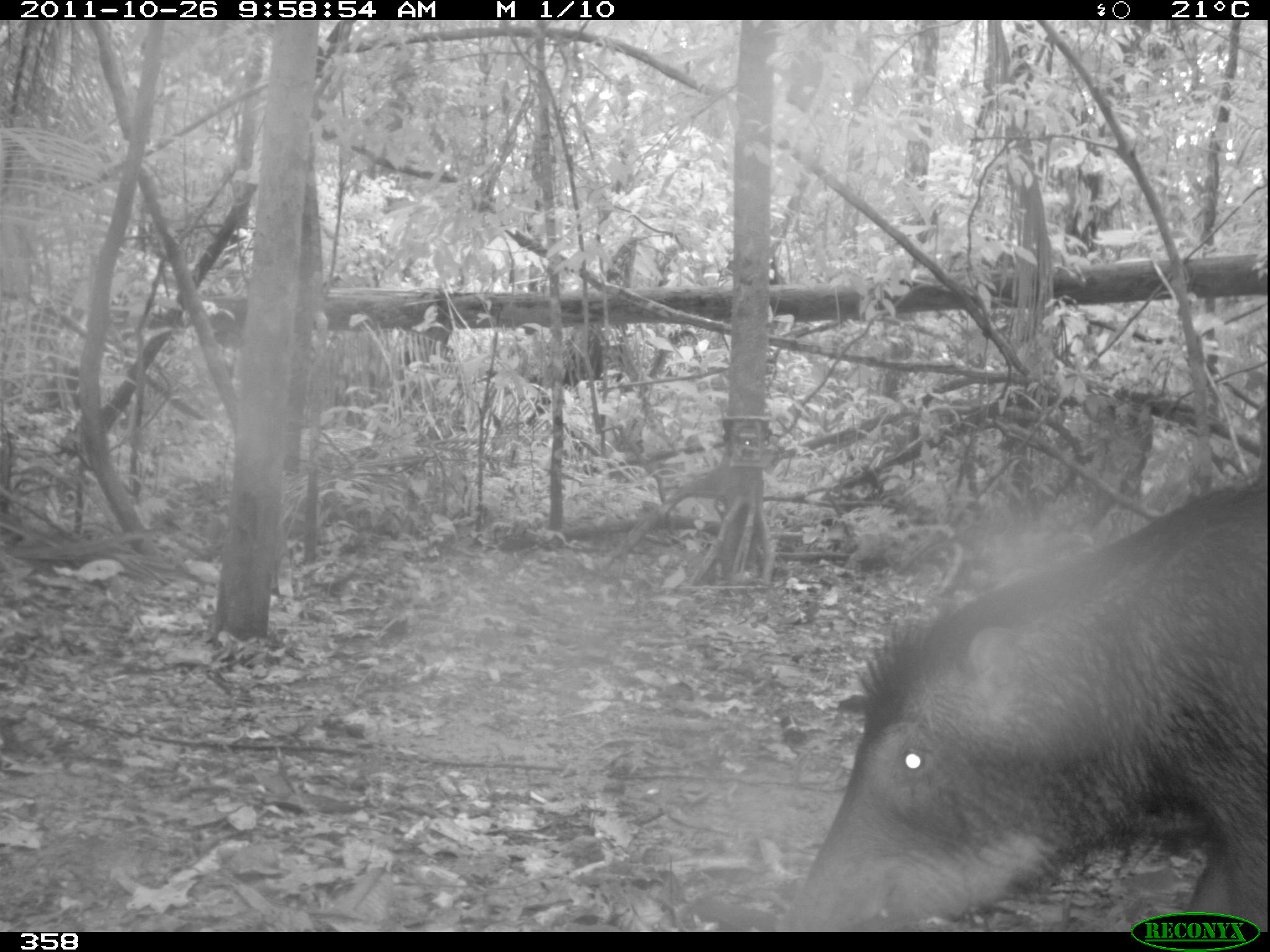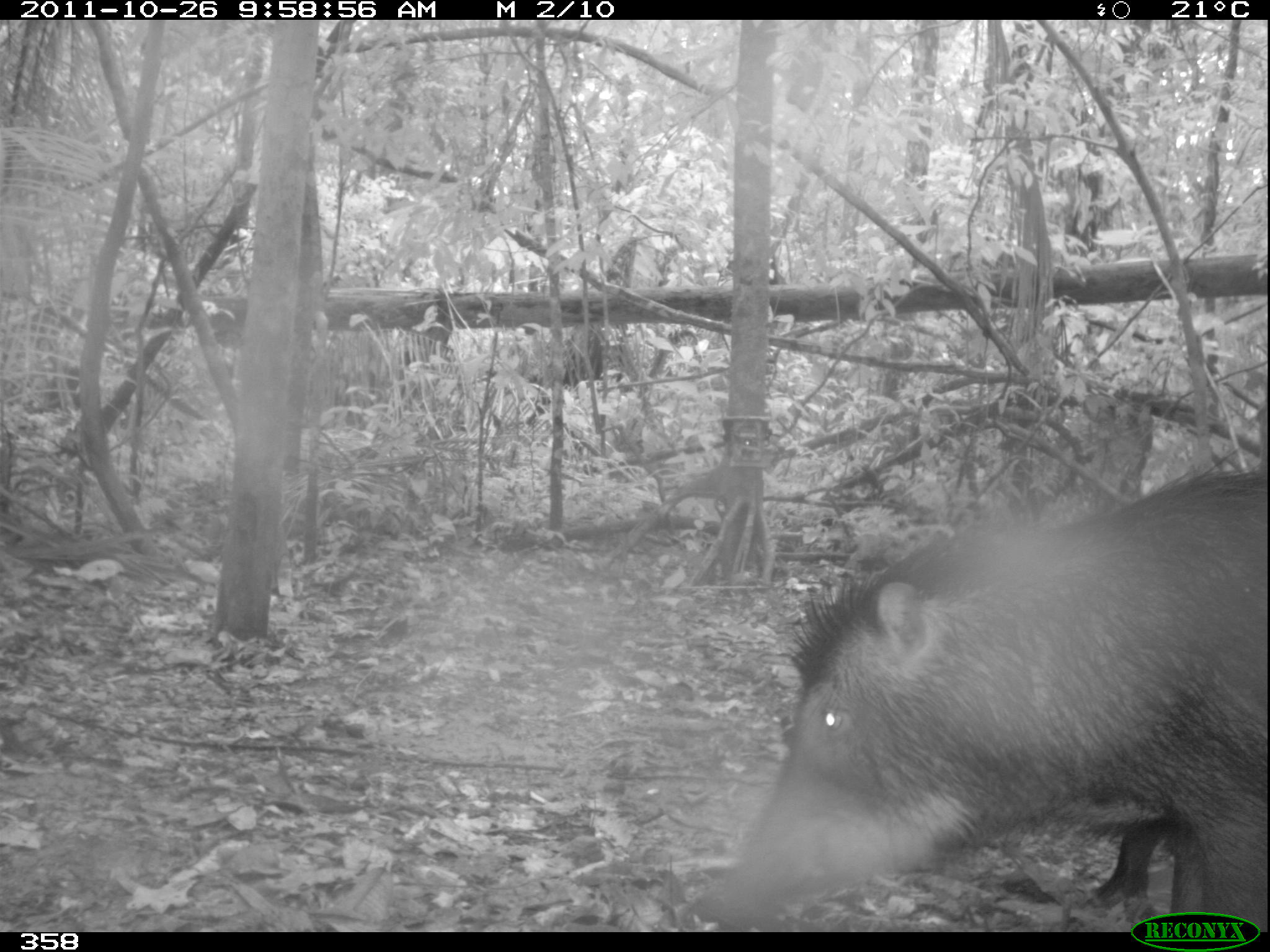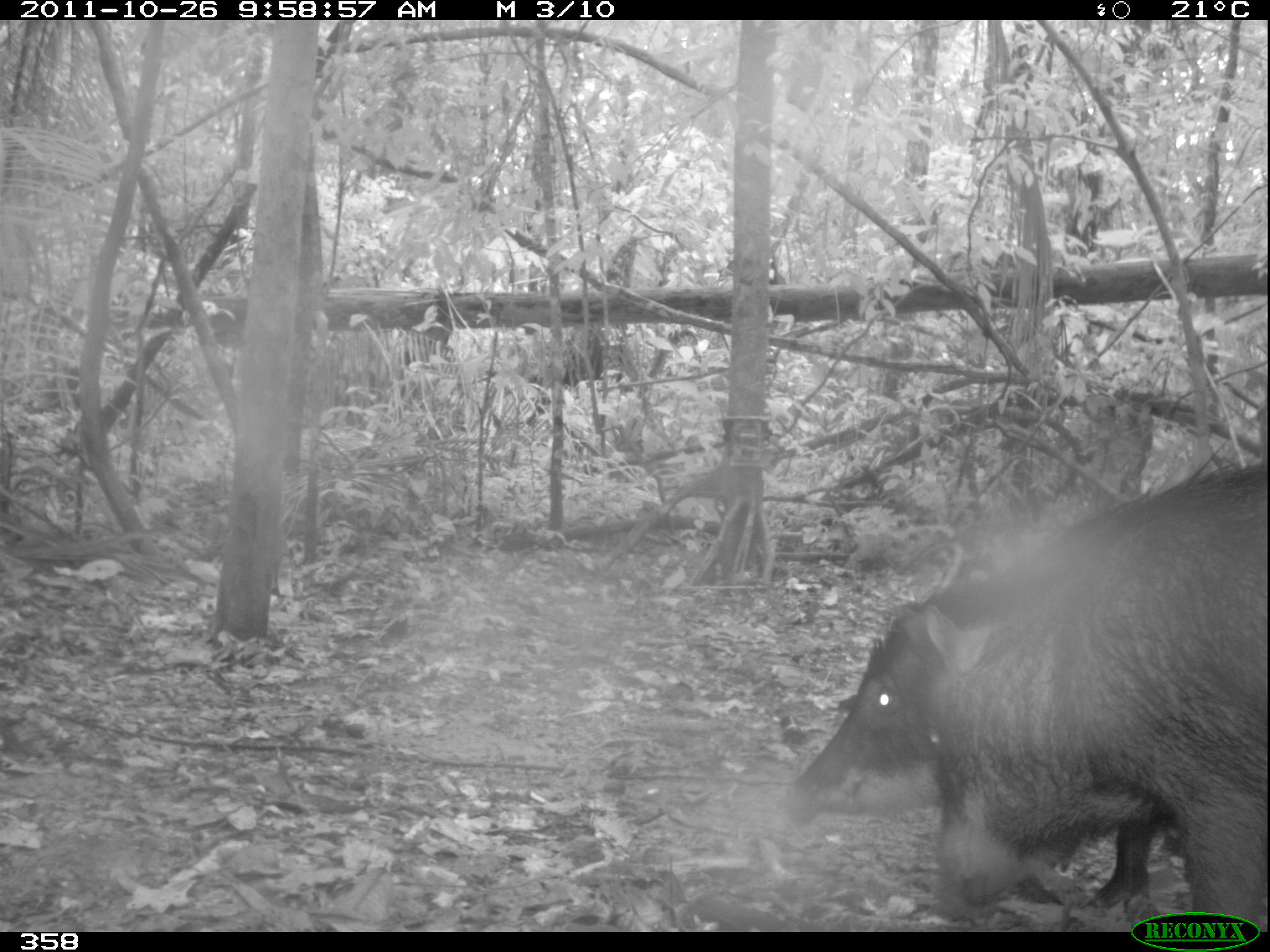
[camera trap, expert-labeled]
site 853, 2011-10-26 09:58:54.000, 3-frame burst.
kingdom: Animalia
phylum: Chordata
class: Mammalia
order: Artiodactyla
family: Tayassuidae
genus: Tayassu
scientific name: Tayassu pecari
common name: white-lipped peccary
Tayassu pecari (white-lipped peccary).